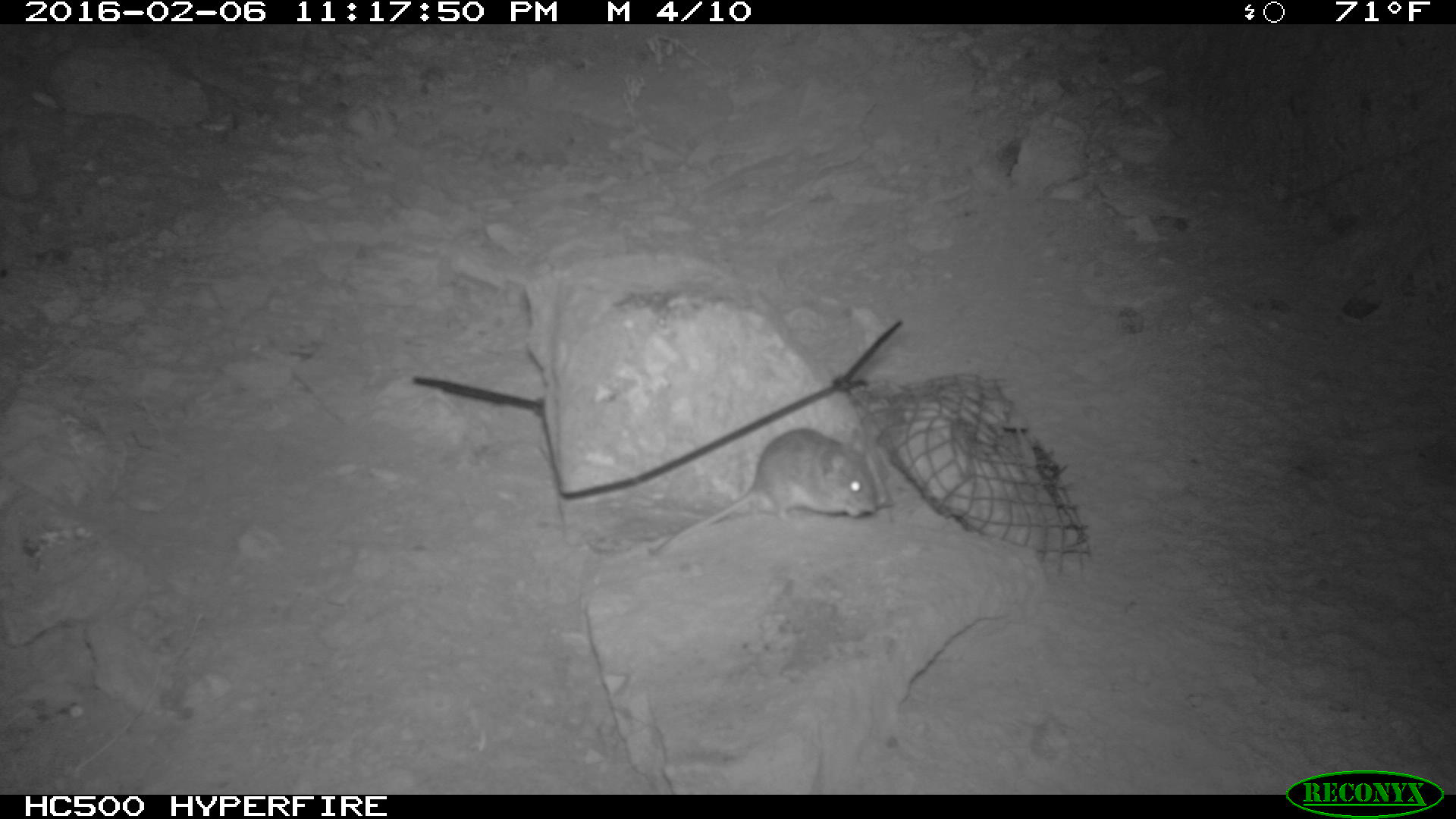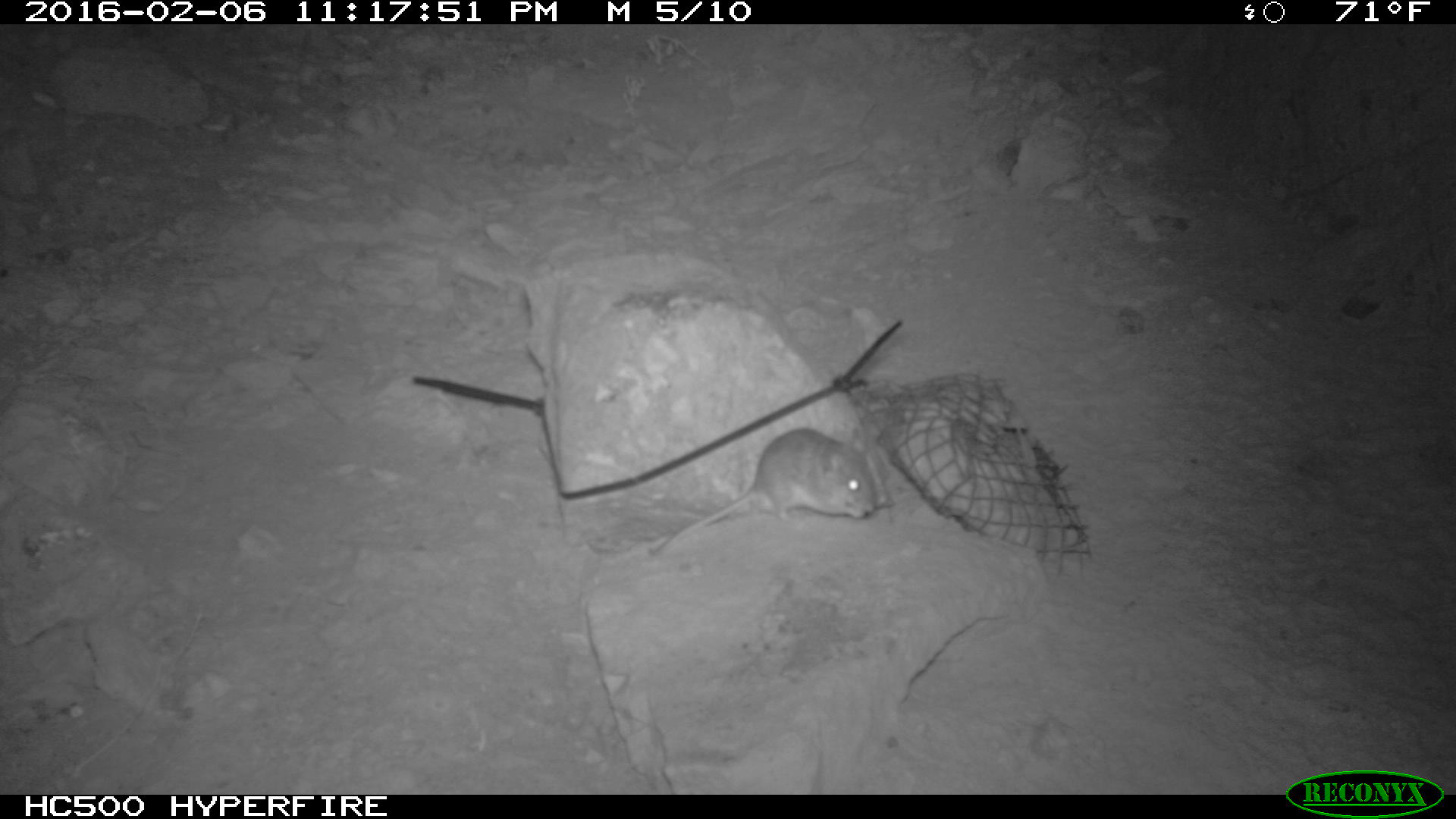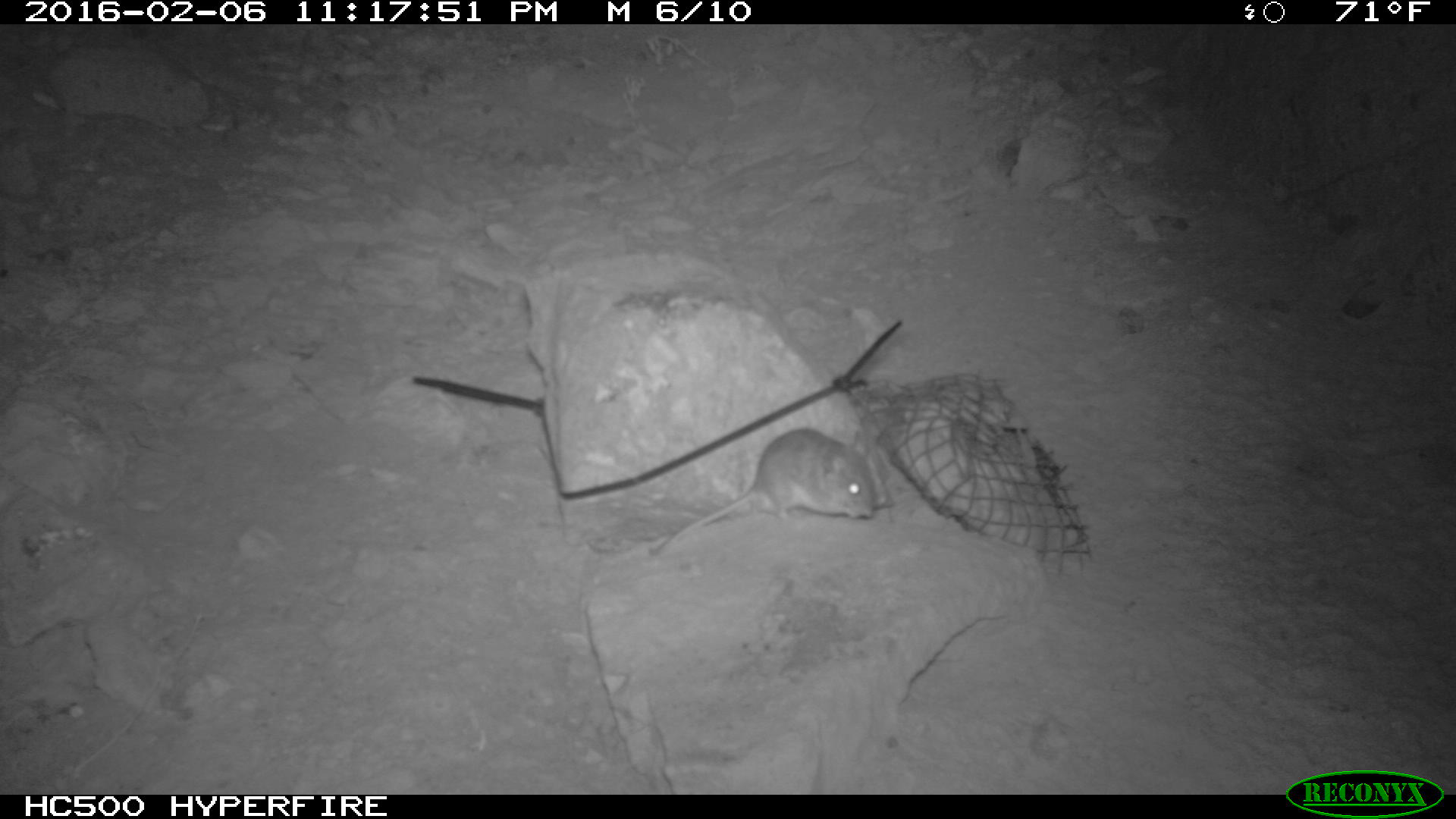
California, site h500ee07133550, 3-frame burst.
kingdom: Animalia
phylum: Chordata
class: Mammalia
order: Rodentia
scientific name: Rodentia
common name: rodent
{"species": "rodent (Rodentia)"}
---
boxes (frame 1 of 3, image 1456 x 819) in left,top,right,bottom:
rodent: 645,427,877,554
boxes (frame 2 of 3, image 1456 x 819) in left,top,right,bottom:
rodent: 649,425,879,556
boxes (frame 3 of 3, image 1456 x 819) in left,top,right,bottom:
rodent: 645,427,874,559